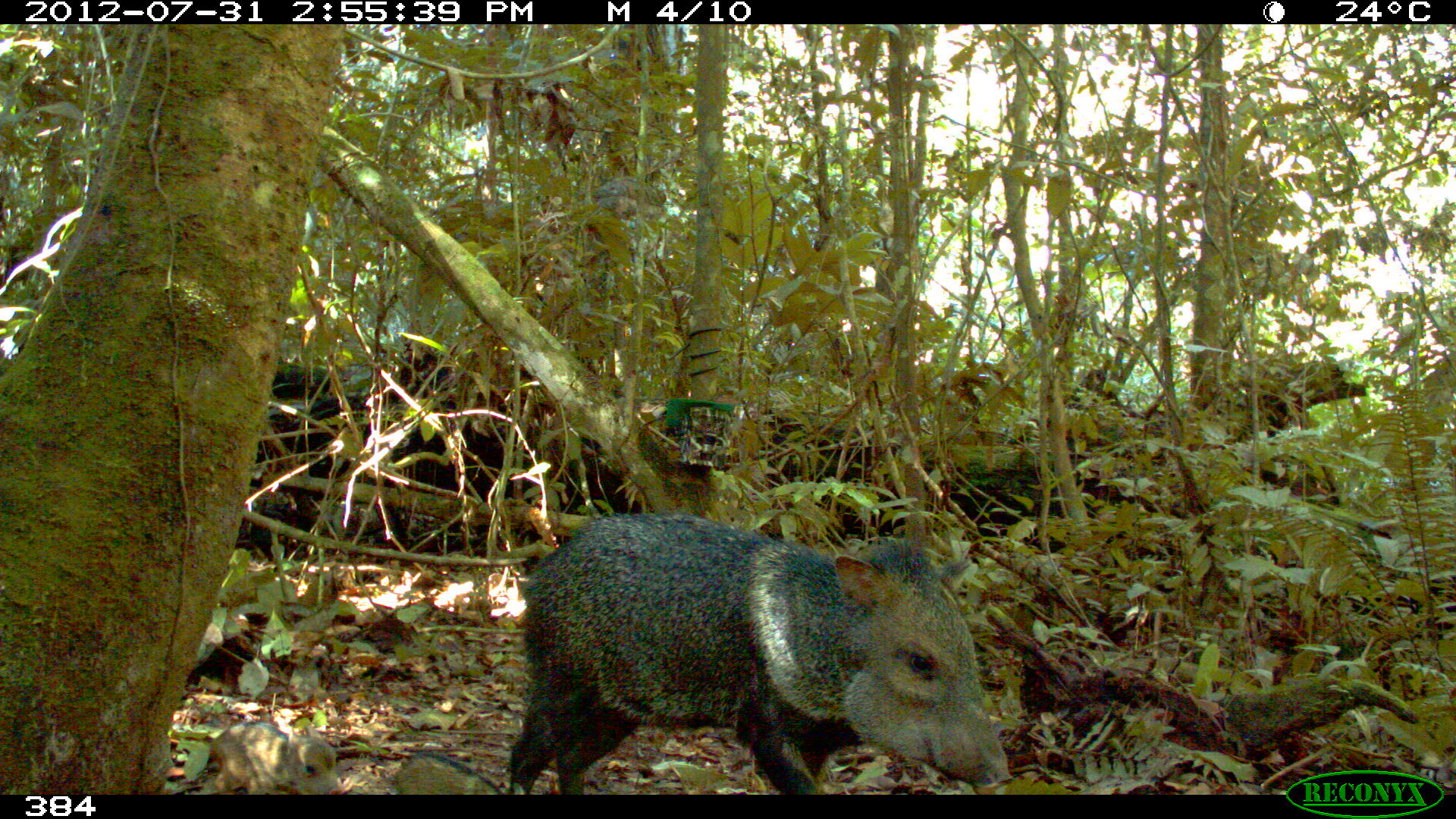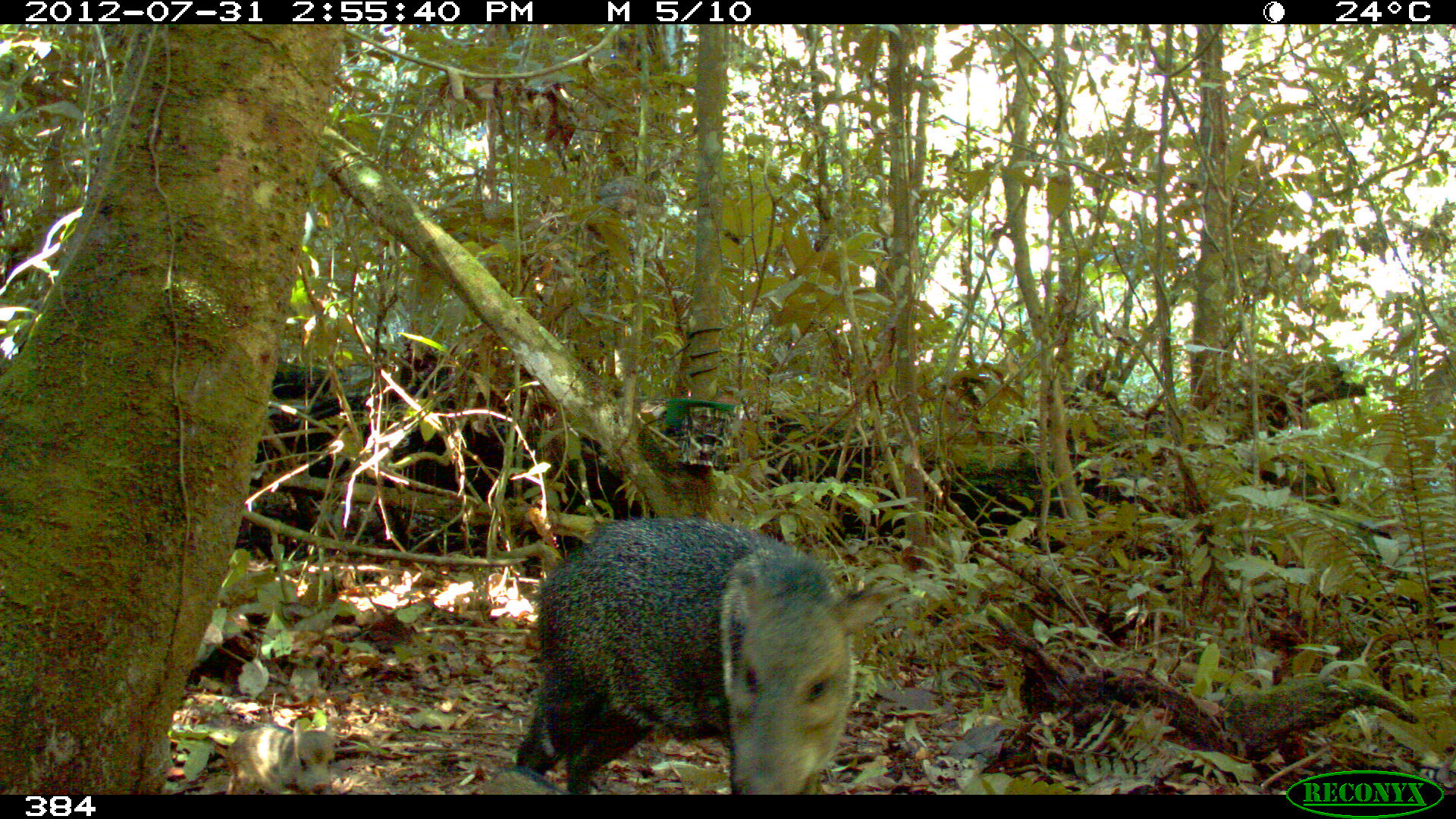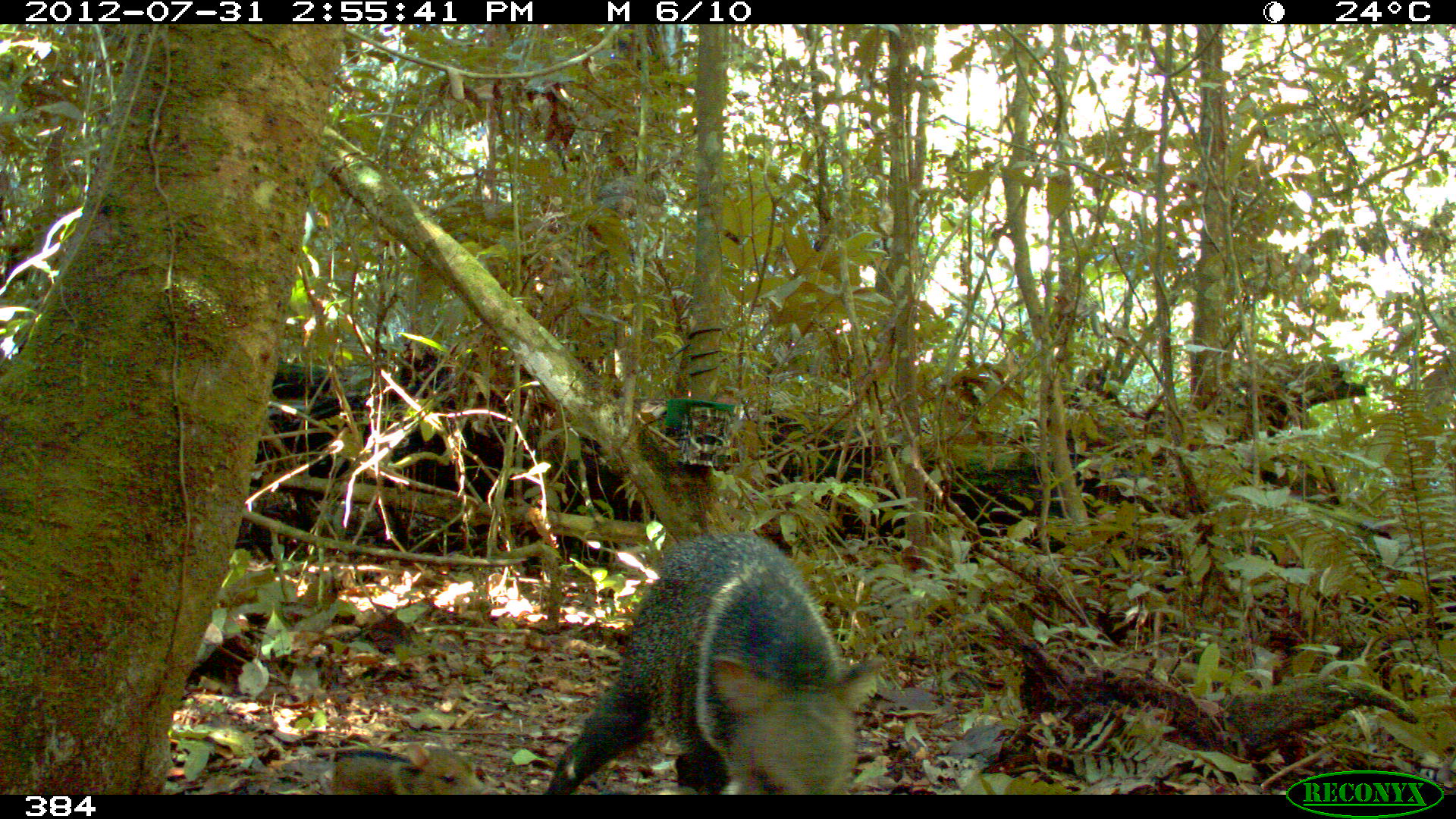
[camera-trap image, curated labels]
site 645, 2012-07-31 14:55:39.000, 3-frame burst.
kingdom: Animalia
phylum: Chordata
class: Mammalia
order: Artiodactyla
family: Tayassuidae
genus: Pecari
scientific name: Pecari tajacu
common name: collared peccary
Pecari tajacu (collared peccary).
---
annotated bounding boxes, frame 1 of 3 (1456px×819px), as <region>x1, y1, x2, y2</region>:
pecari tajacu: <region>506, 508, 1014, 793</region>; <region>210, 721, 346, 795</region>; <region>394, 748, 504, 795</region>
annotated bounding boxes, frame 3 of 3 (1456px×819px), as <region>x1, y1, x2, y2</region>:
pecari tajacu: <region>541, 530, 883, 795</region>; <region>331, 741, 493, 795</region>